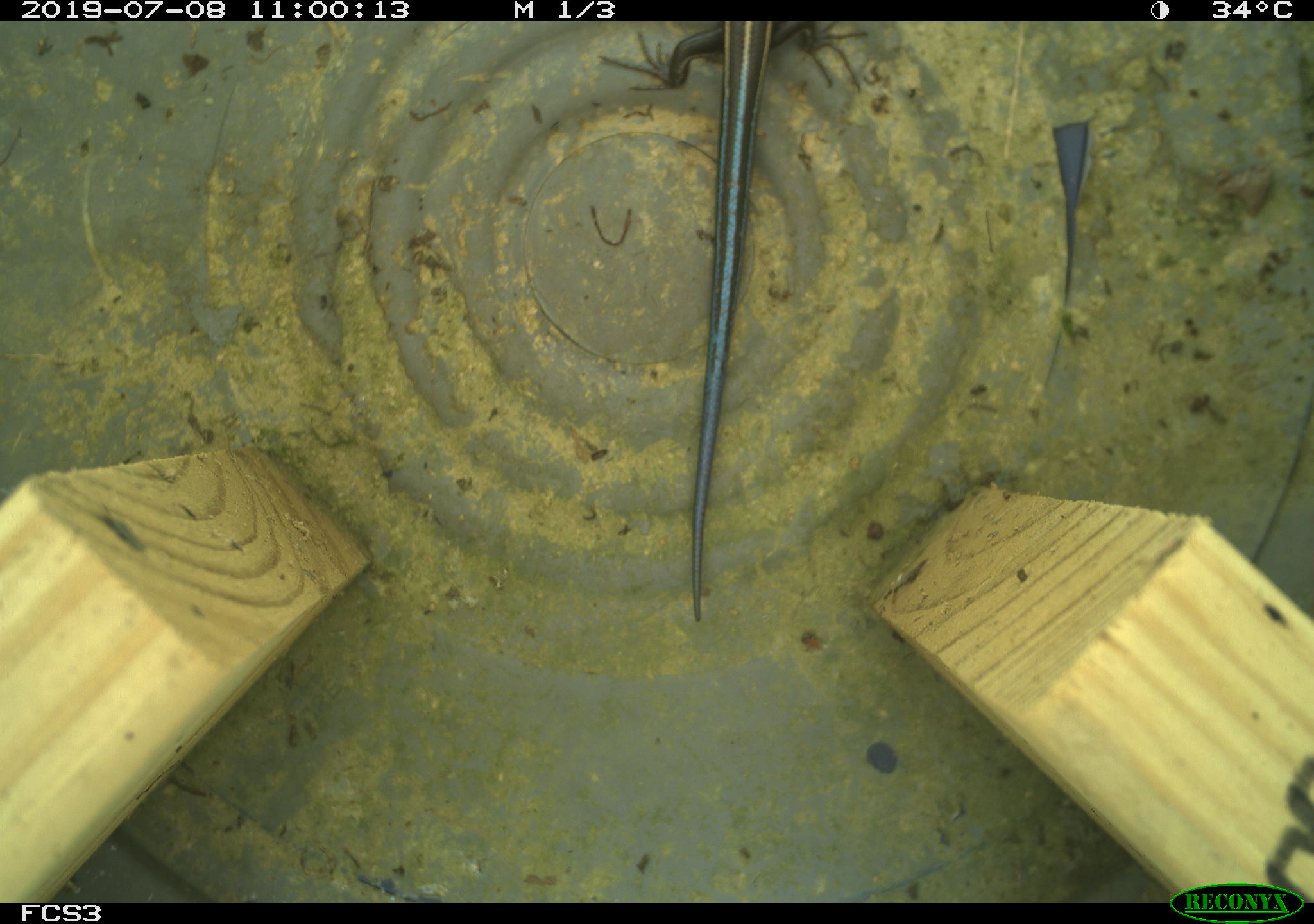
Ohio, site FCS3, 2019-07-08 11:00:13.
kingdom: Animalia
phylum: Chordata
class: Reptilia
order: Squamata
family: Scincidae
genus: Plestiodon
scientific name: Plestiodon fasciatus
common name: common five-lined skink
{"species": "common five-lined skink (Plestiodon fasciatus)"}